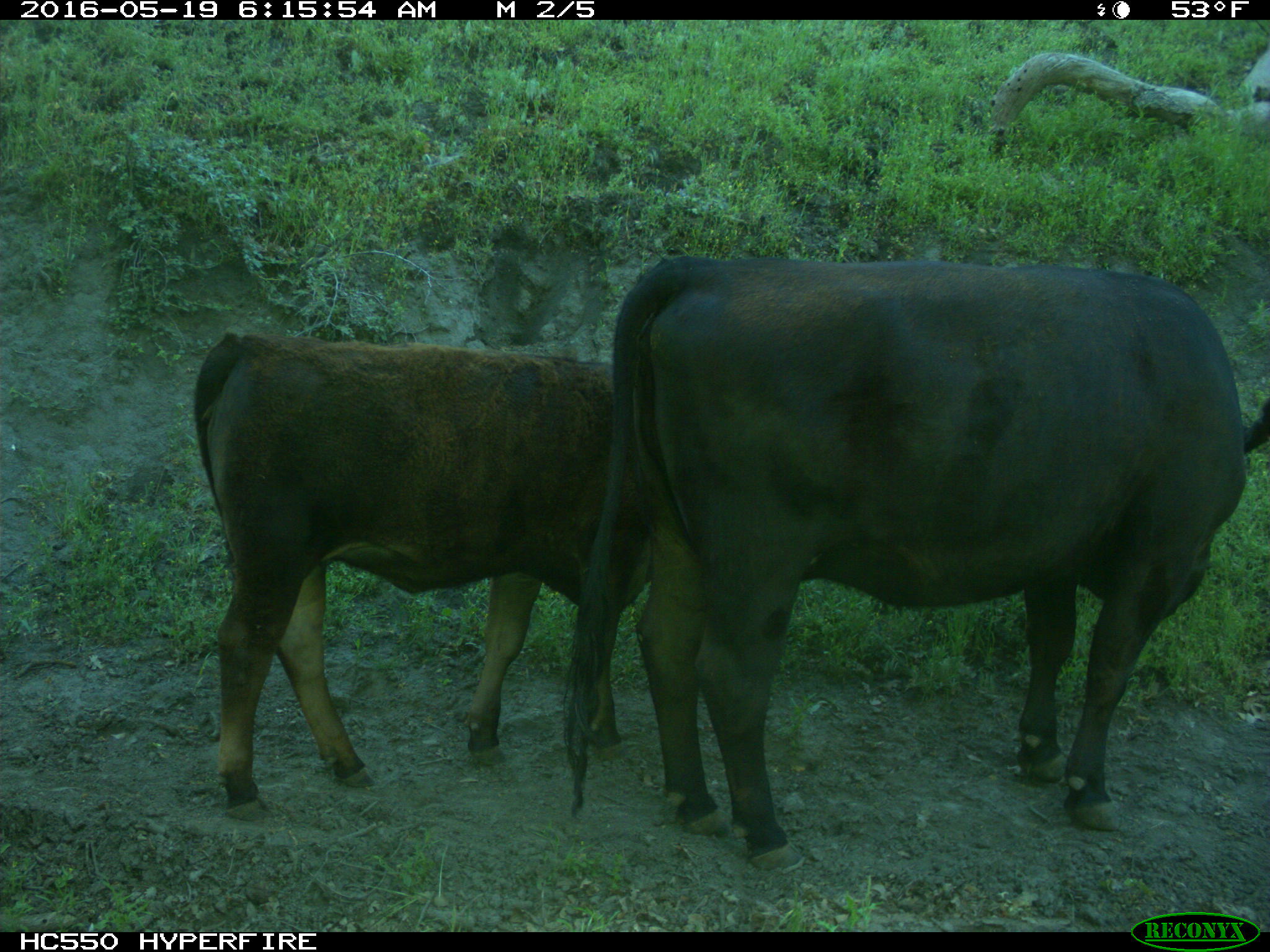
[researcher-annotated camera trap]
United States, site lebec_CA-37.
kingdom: Animalia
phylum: Chordata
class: Mammalia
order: Artiodactyla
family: Bovidae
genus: Bos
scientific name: Bos taurus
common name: domestic cow